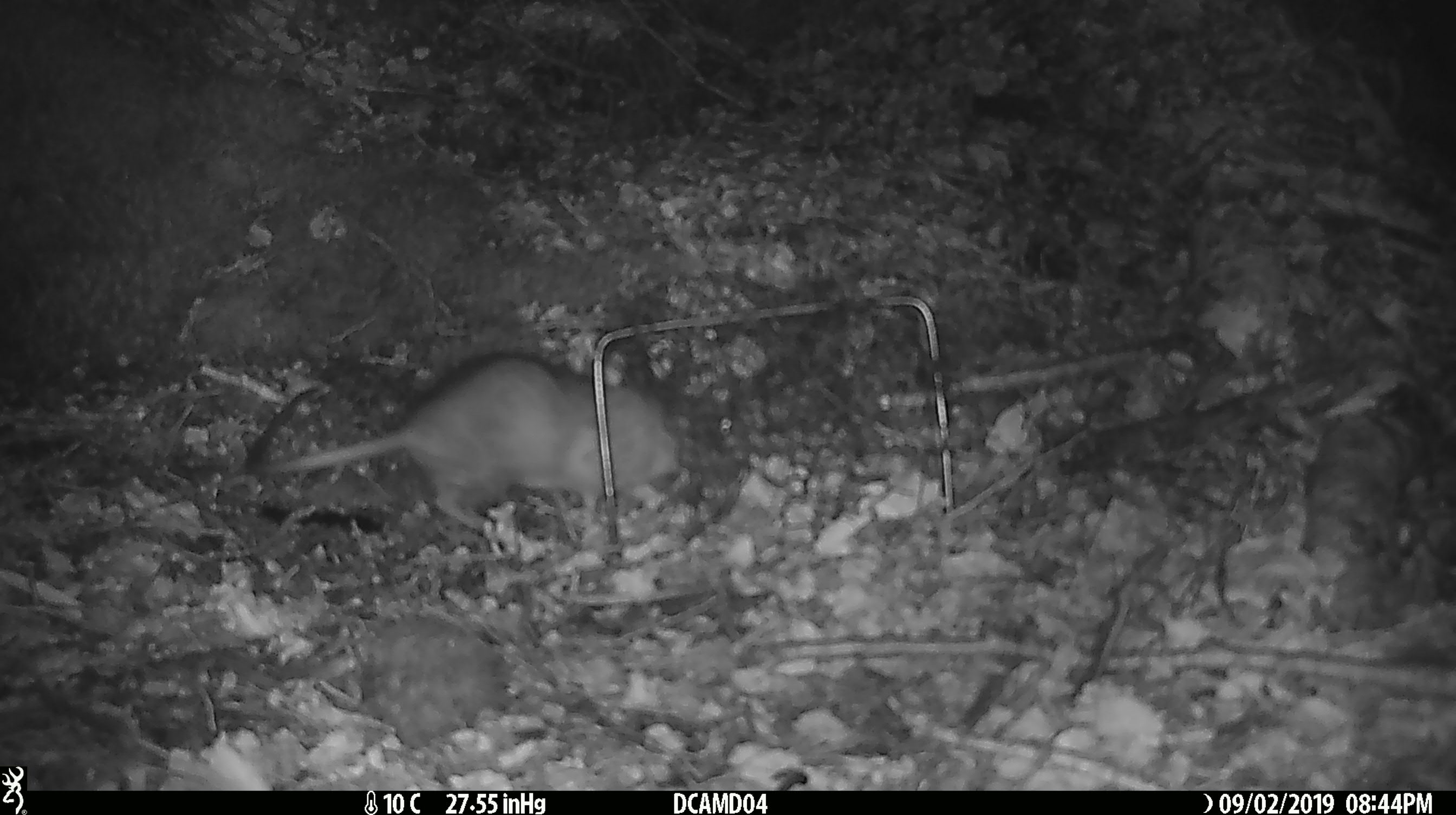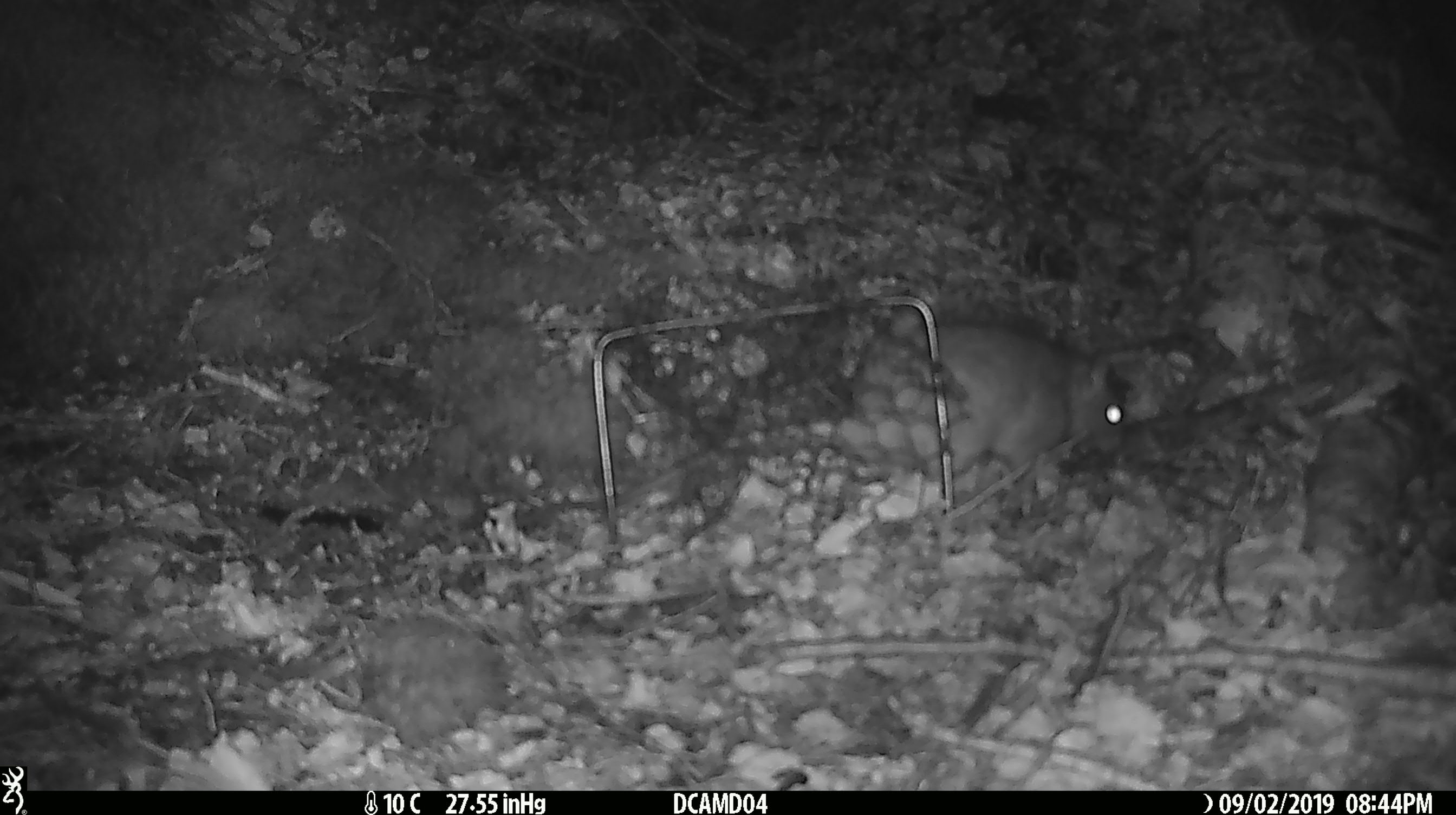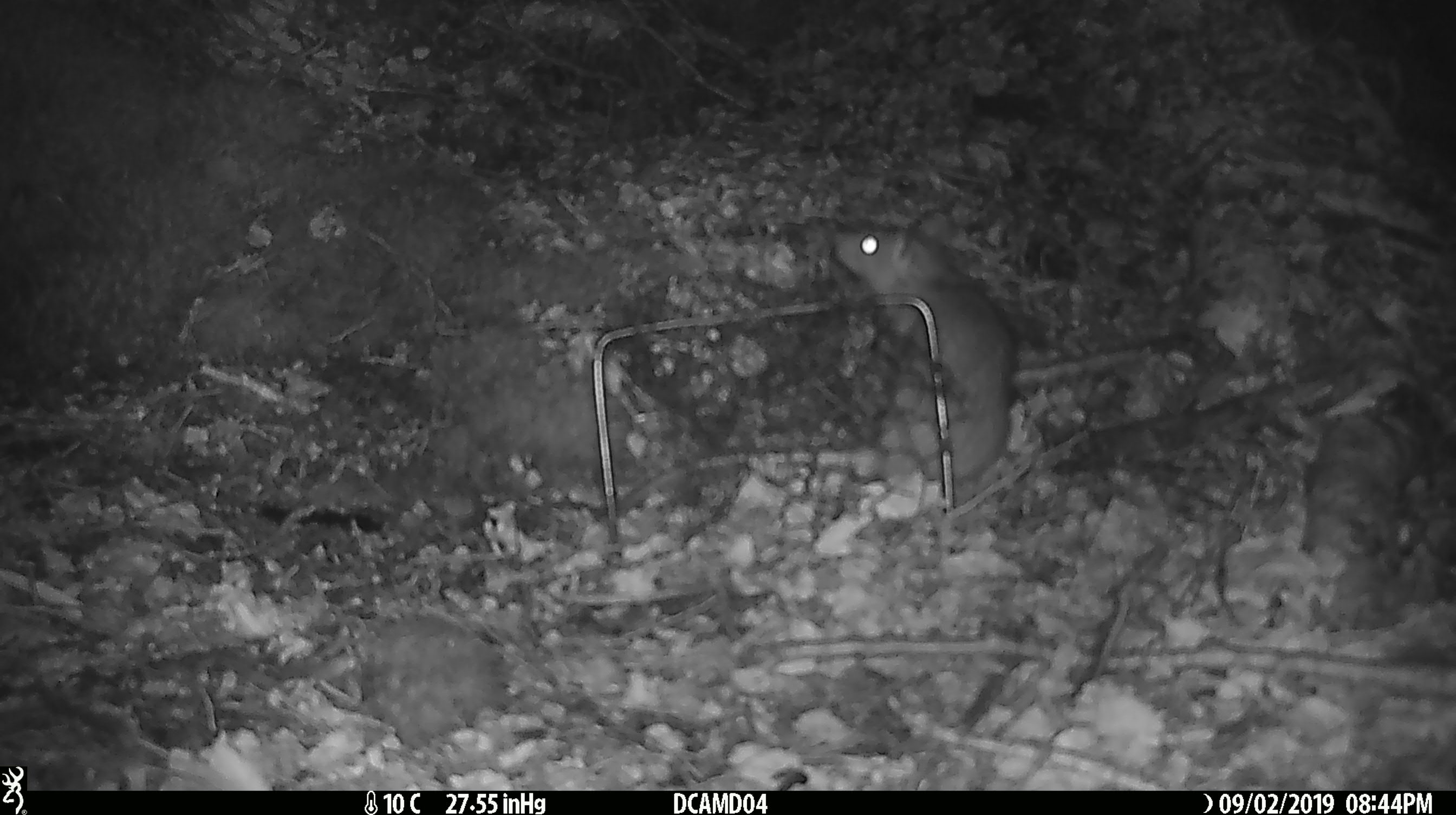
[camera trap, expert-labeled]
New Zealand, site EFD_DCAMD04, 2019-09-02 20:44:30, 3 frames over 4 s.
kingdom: Animalia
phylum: Chordata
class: Mammalia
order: Rodentia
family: Muridae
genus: Rattus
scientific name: Rattus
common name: rat